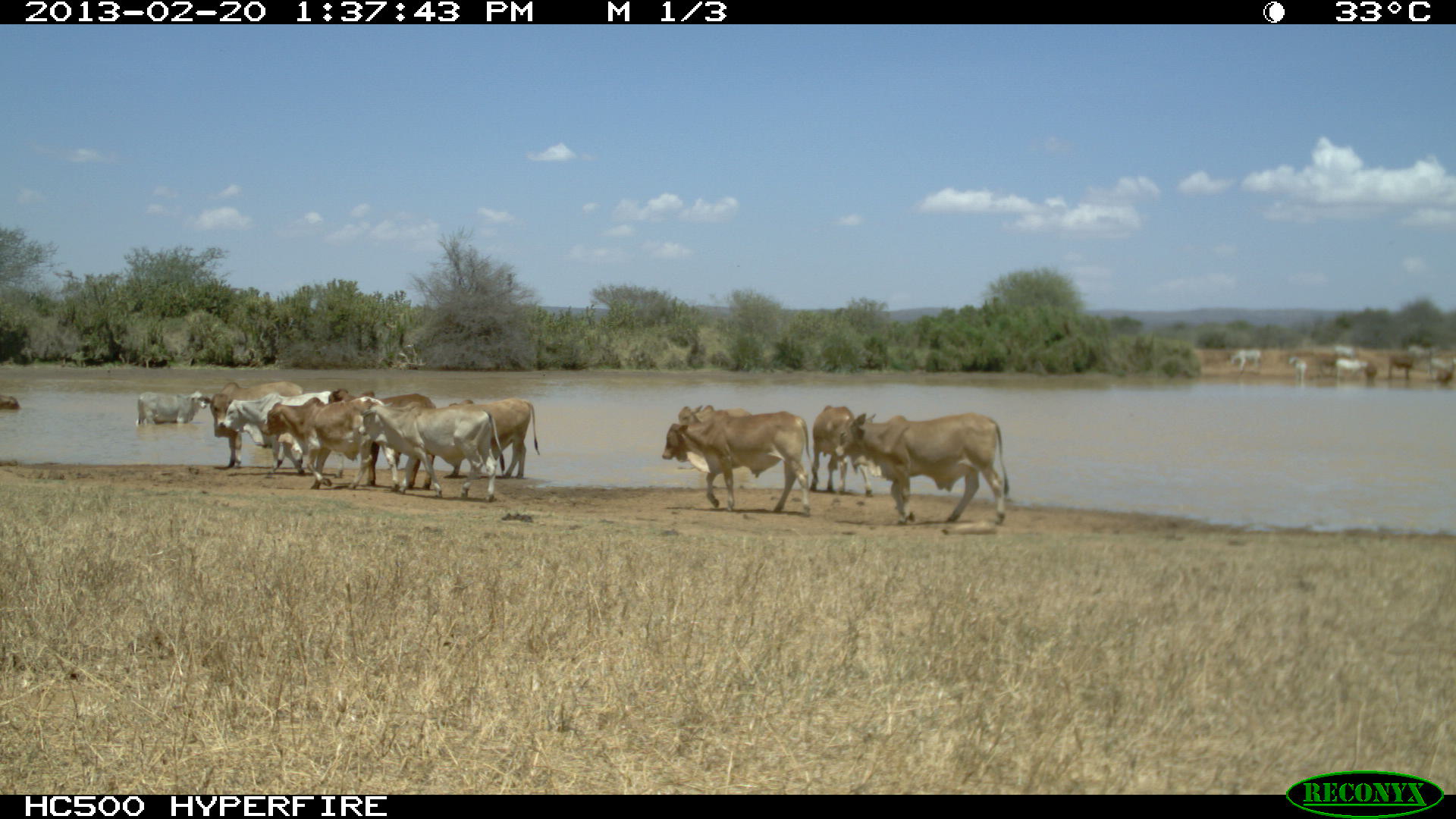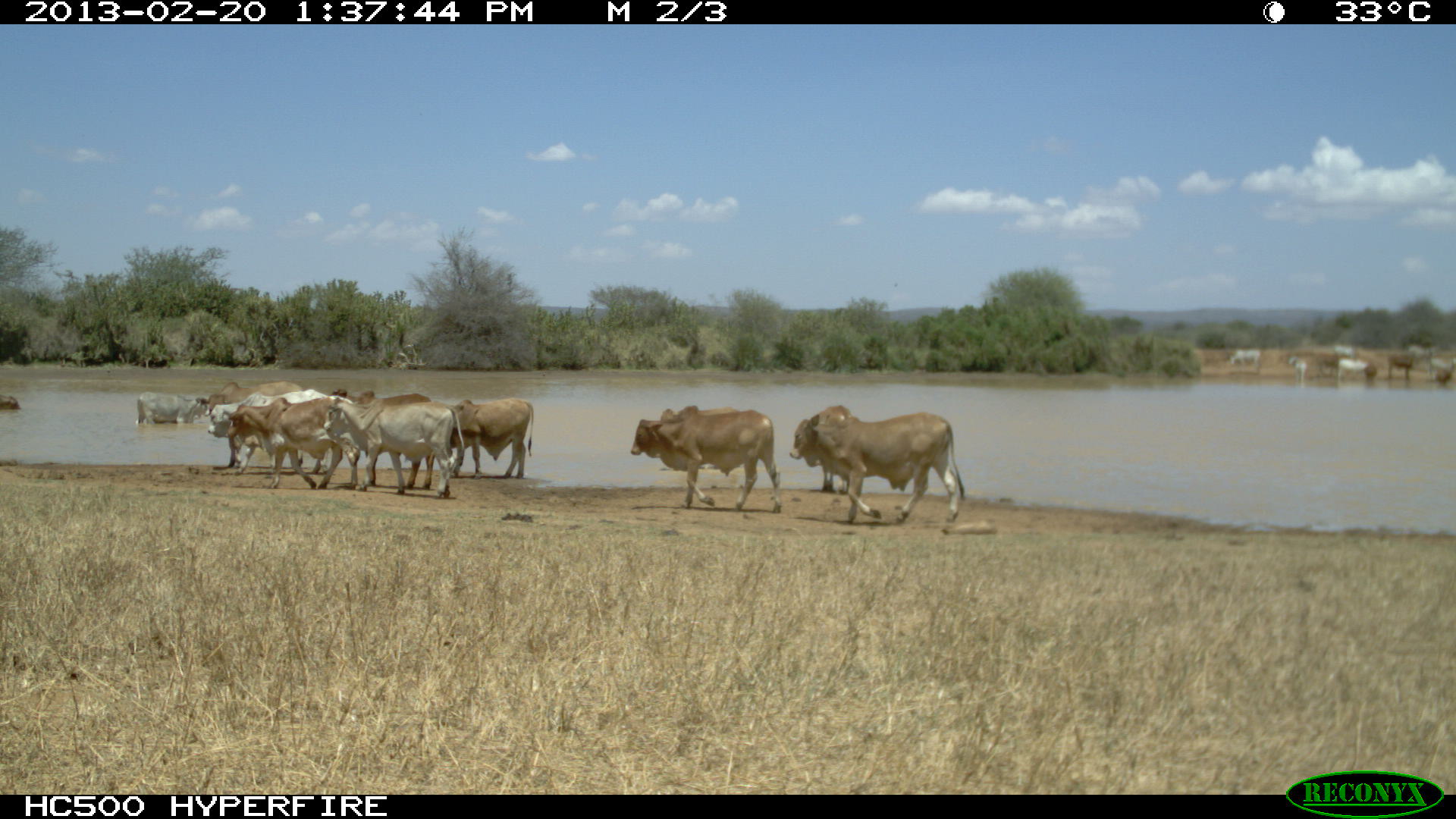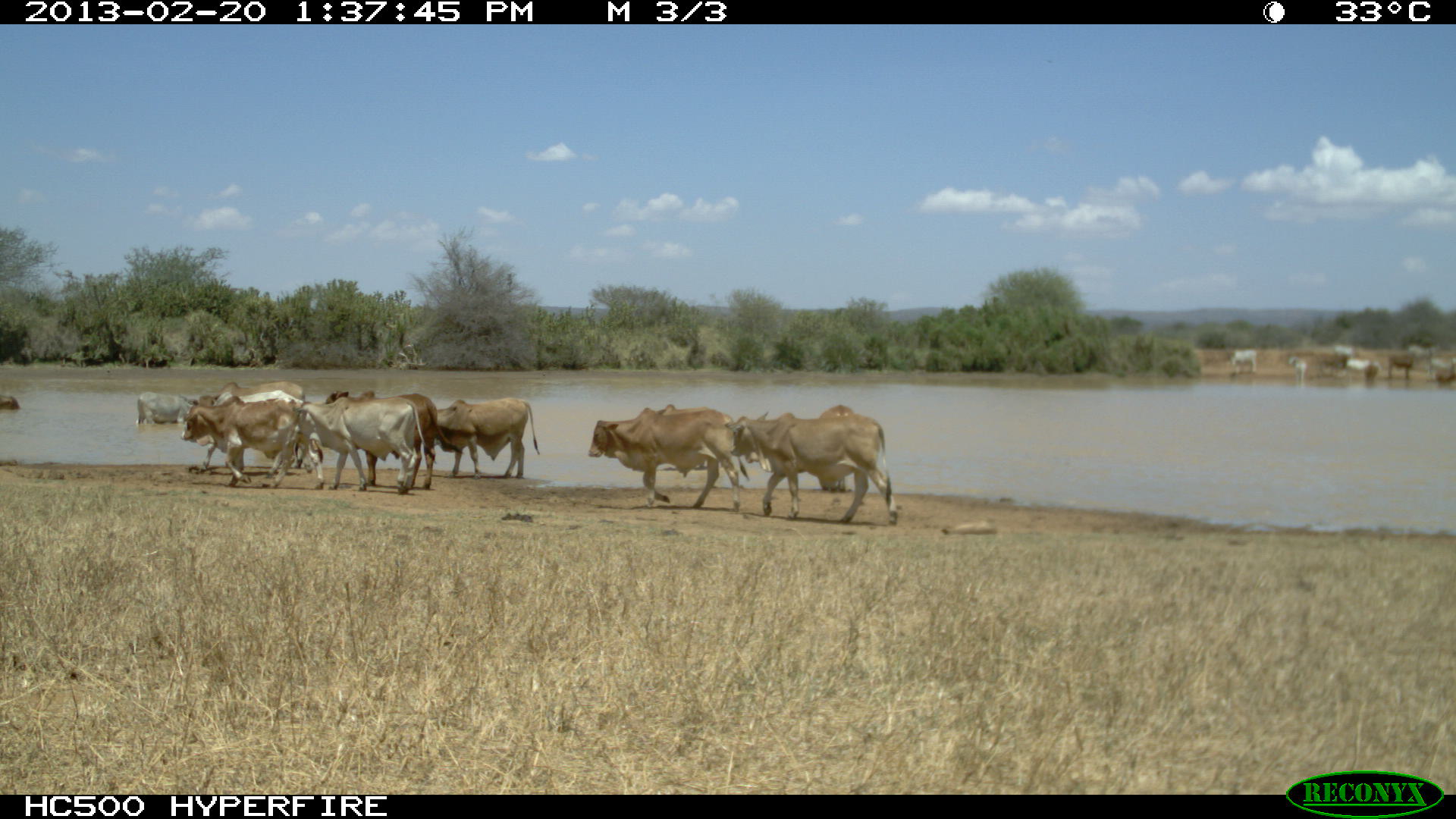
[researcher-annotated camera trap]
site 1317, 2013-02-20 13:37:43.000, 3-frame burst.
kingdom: Animalia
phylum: Chordata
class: Mammalia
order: Artiodactyla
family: Bovidae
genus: Bos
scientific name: Bos taurus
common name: domestic cattle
Bos taurus (domestic cattle), count 15.